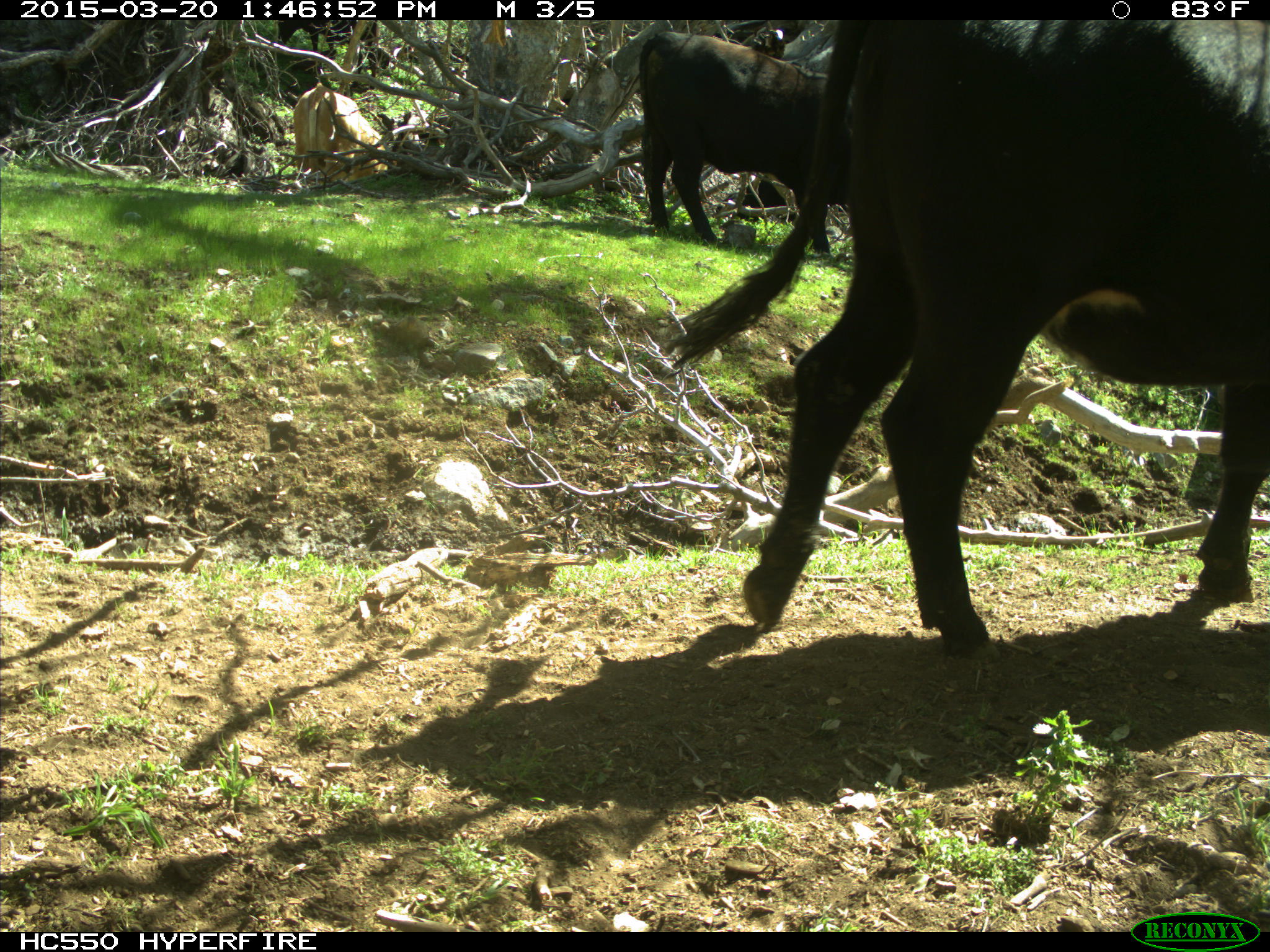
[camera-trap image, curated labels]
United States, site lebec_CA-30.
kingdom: Animalia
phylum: Chordata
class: Mammalia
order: Artiodactyla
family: Bovidae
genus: Bos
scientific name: Bos taurus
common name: domestic cow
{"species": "Bos taurus (domestic cow)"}